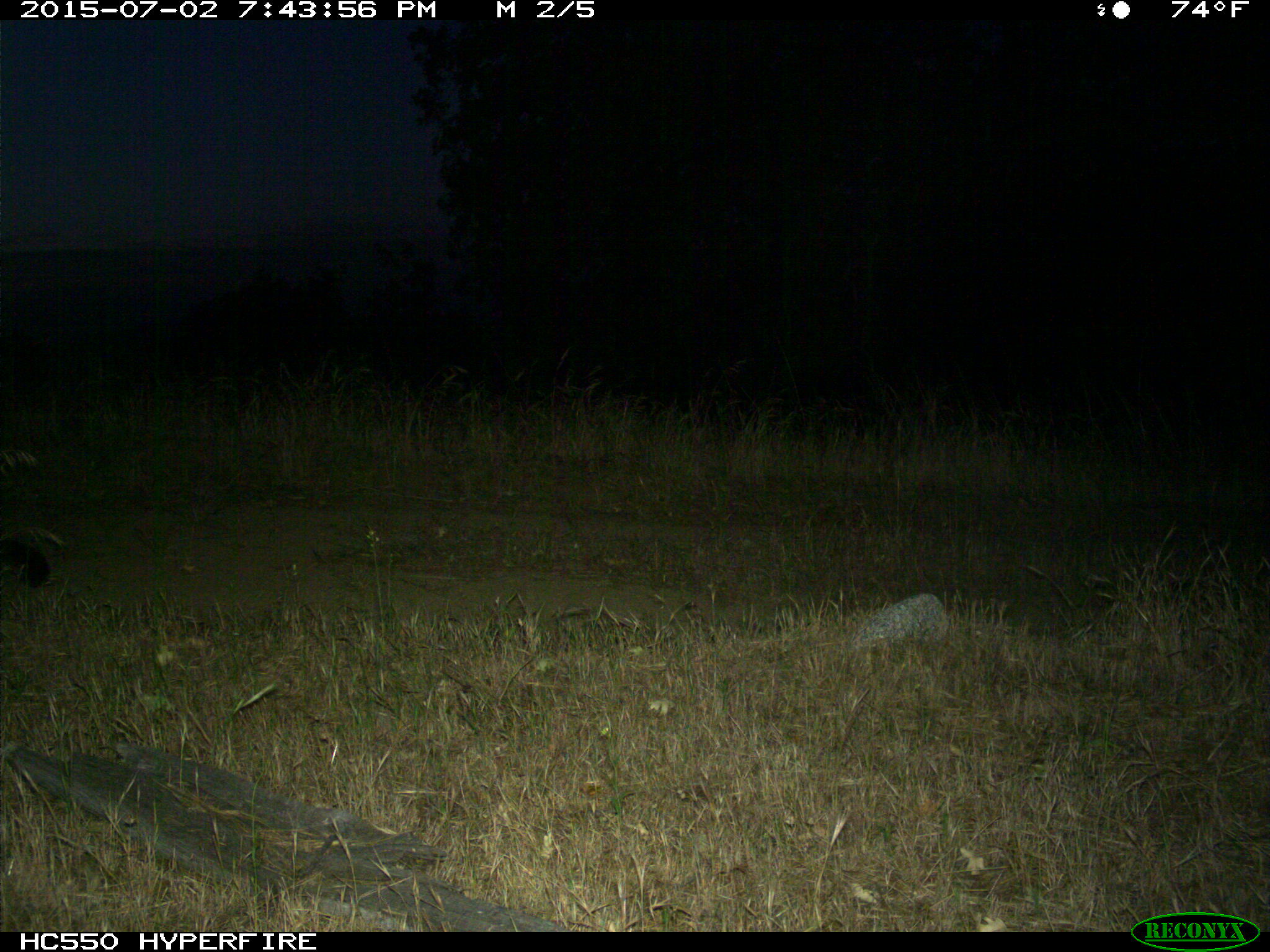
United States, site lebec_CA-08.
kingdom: Animalia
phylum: Chordata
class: Mammalia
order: Carnivora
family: Felidae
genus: Puma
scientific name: Puma concolor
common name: mountain lion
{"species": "Puma concolor (mountain lion)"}